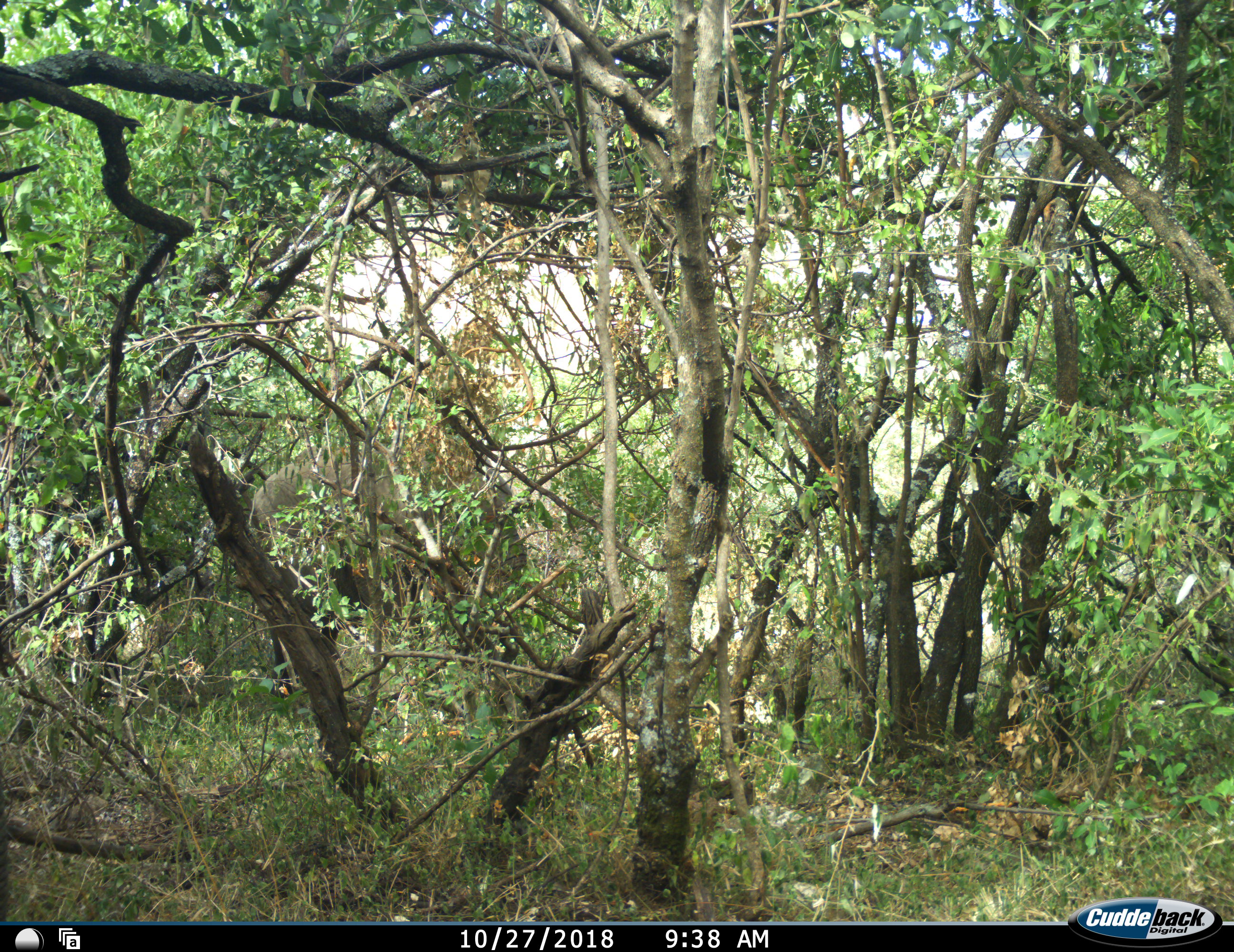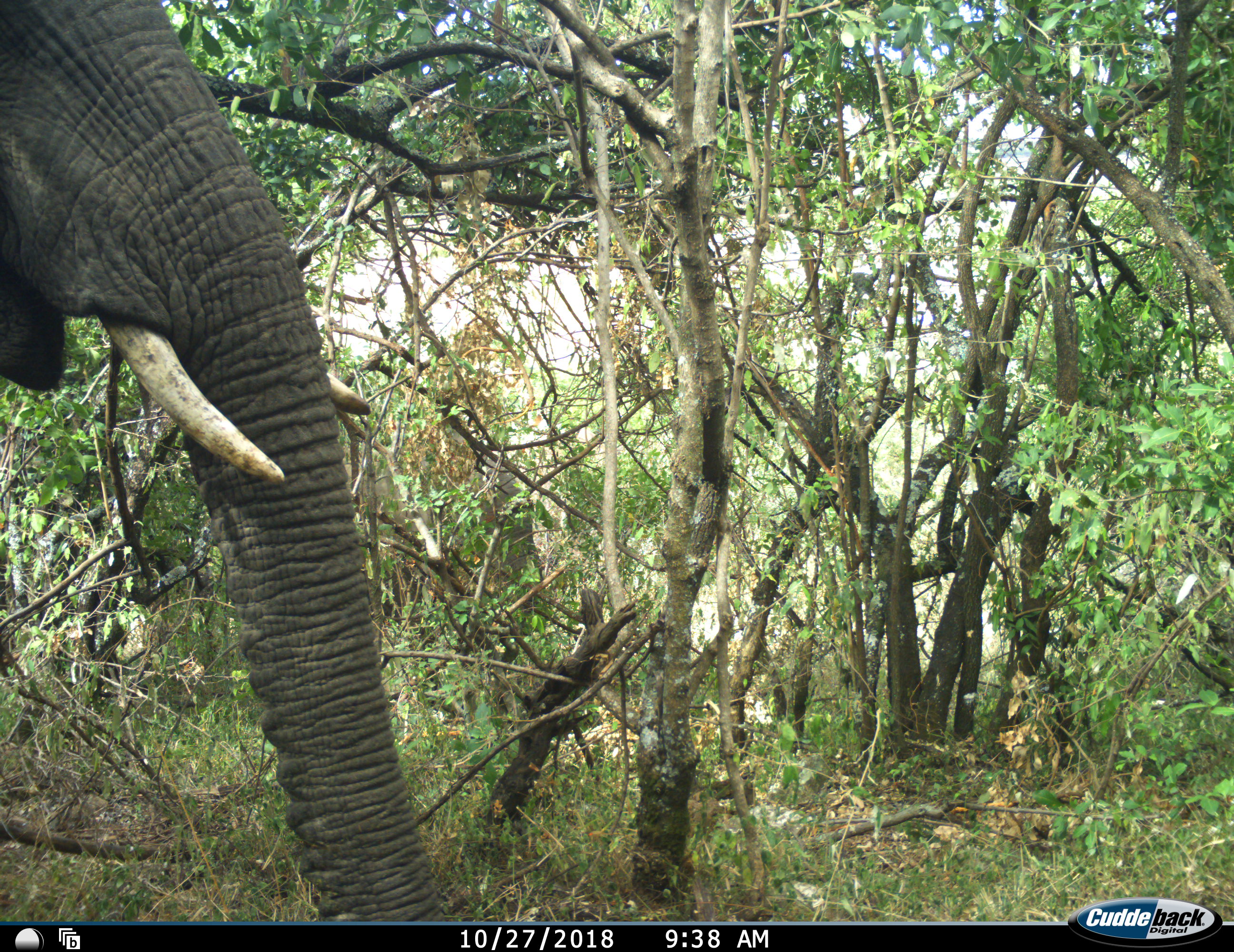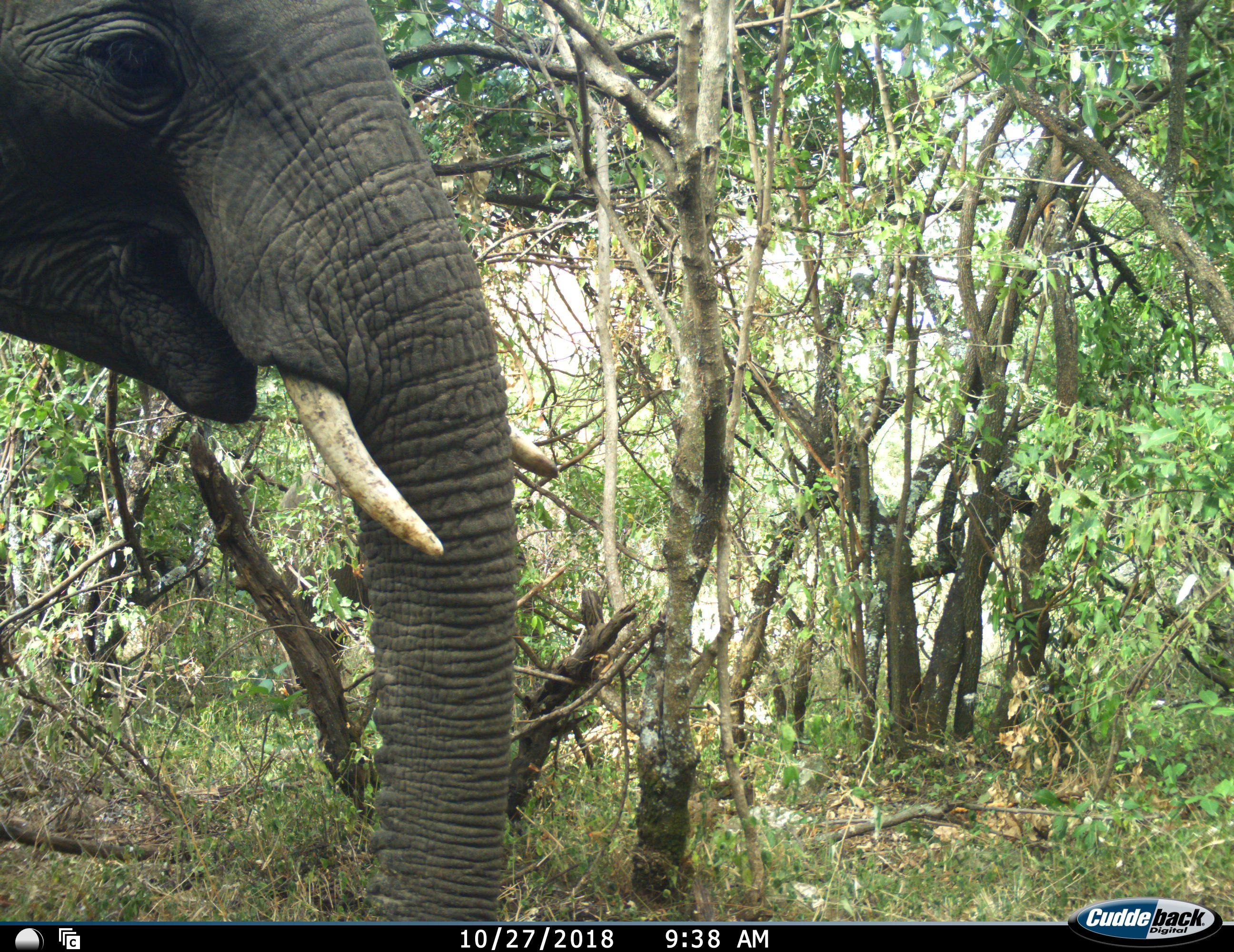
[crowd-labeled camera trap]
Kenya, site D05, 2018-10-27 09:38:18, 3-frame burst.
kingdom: Animalia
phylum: Chordata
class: Mammalia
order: Proboscidea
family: Elephantidae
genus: Loxodonta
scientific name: Loxodonta africana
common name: african bush elephant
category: elephant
Elephant (african bush elephant) (Loxodonta africana), count 1. Behavior (volunteer vote fractions): standing 11%, resting 0%, moving 100%, interacting 0%. Young present (vote fraction): 0%. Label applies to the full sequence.